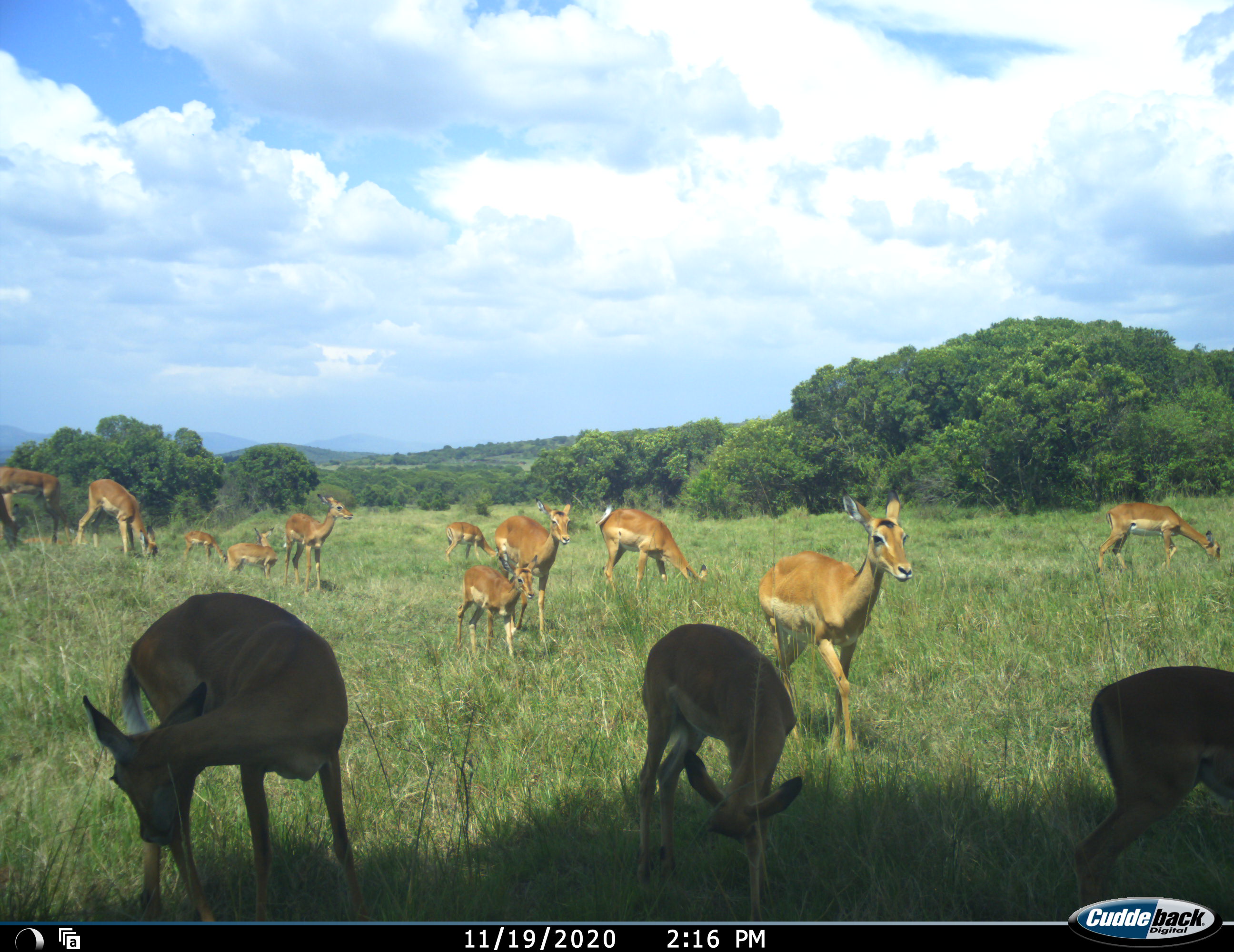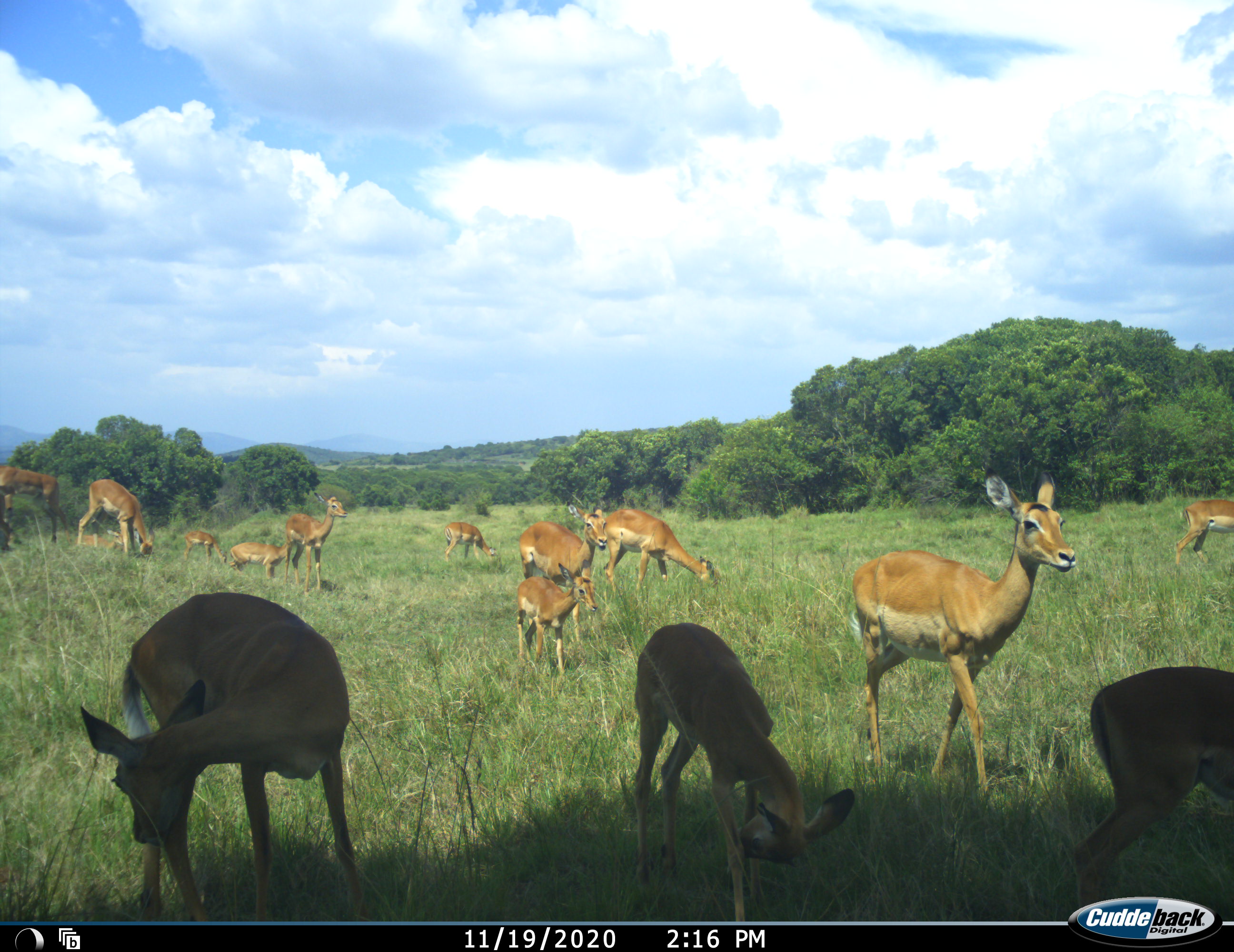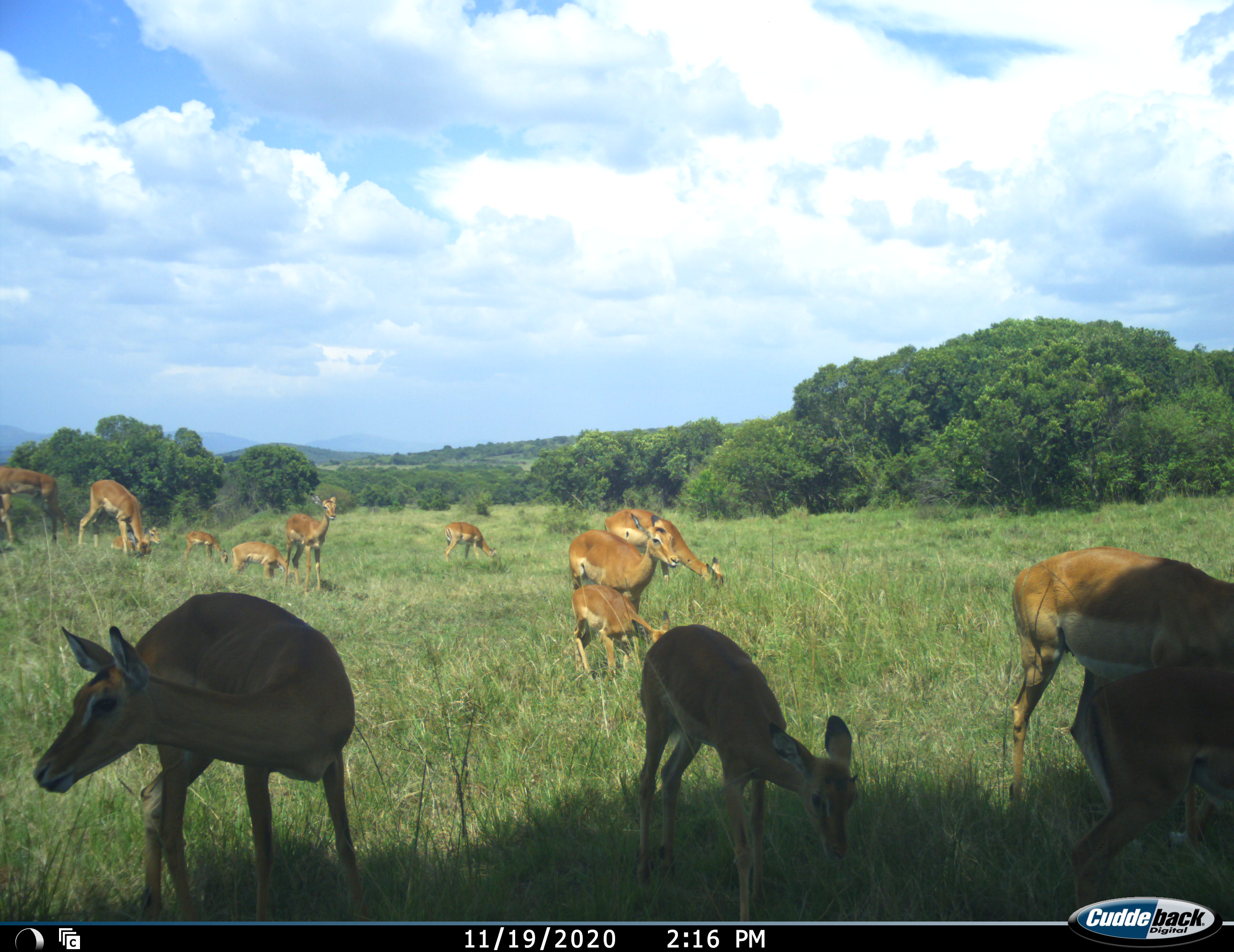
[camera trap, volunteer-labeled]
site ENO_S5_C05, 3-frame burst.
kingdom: Animalia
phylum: Chordata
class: Mammalia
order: Artiodactyla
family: Bovidae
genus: Aepyceros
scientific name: Aepyceros melampus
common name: impala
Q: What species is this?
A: Impala (Aepyceros melampus).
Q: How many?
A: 11-50.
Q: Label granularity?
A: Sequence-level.